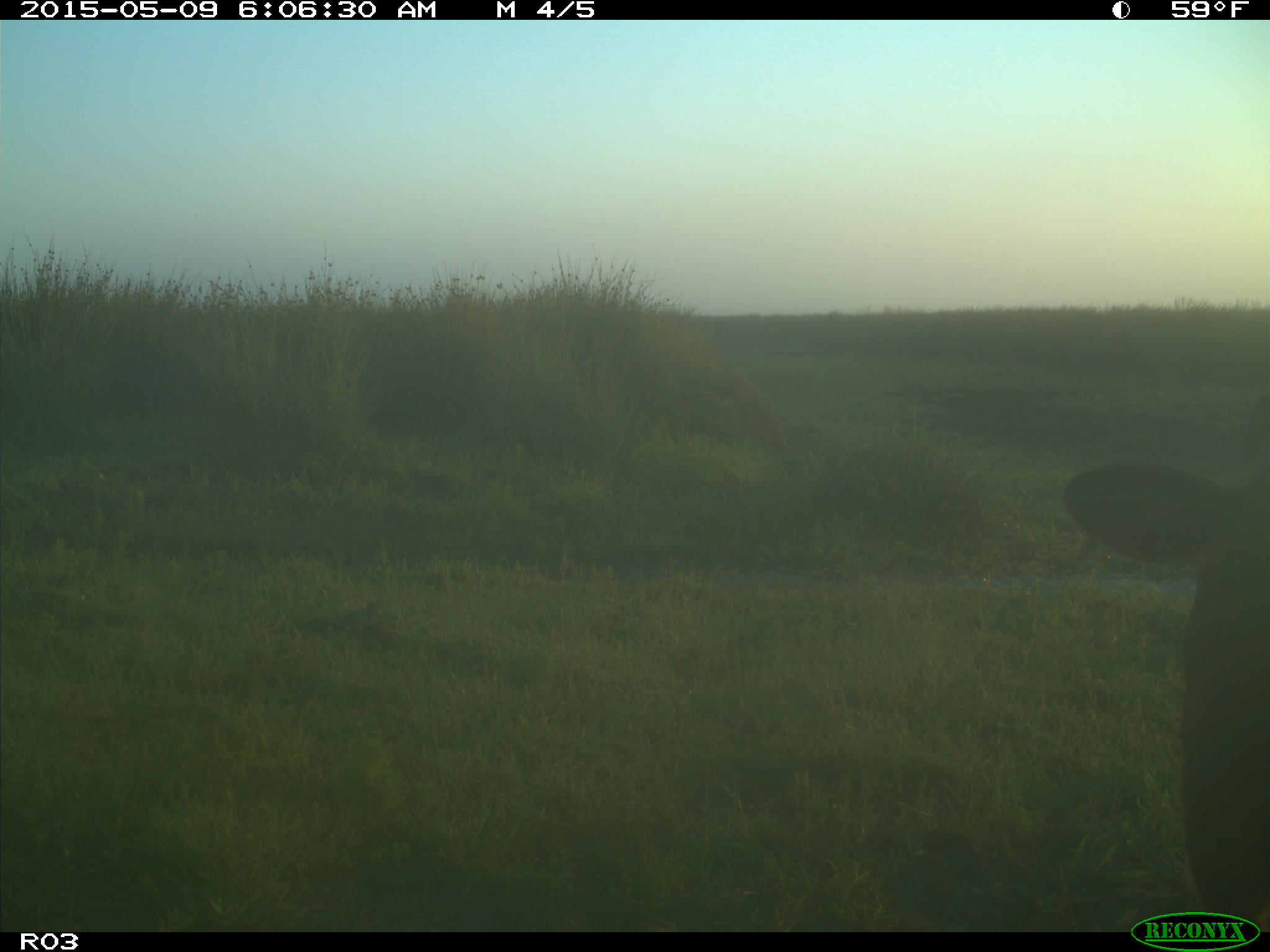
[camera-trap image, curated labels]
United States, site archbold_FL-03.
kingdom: Animalia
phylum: Chordata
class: Mammalia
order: Artiodactyla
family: Bovidae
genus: Bos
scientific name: Bos taurus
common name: domestic cow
Bos taurus (domestic cow).